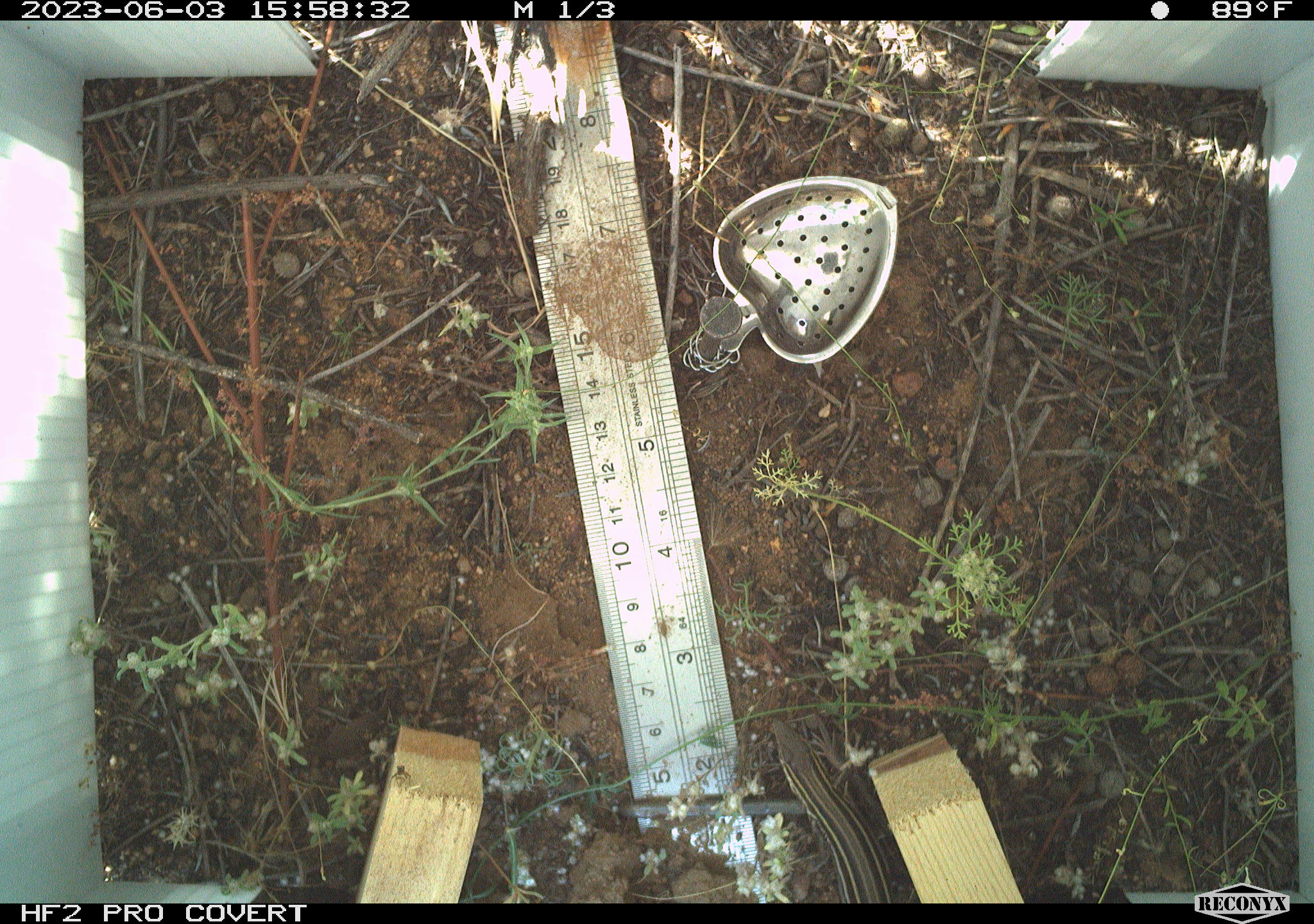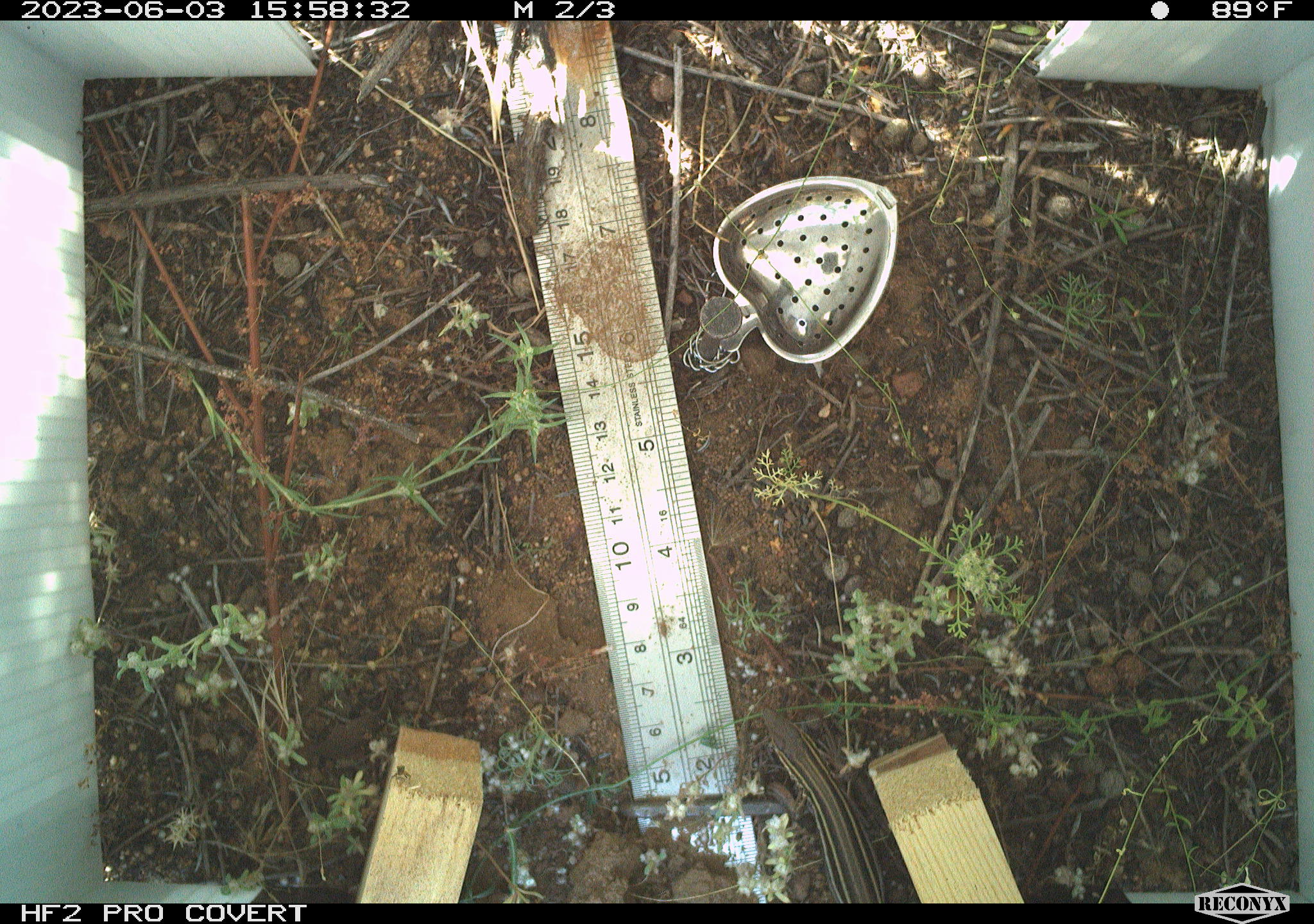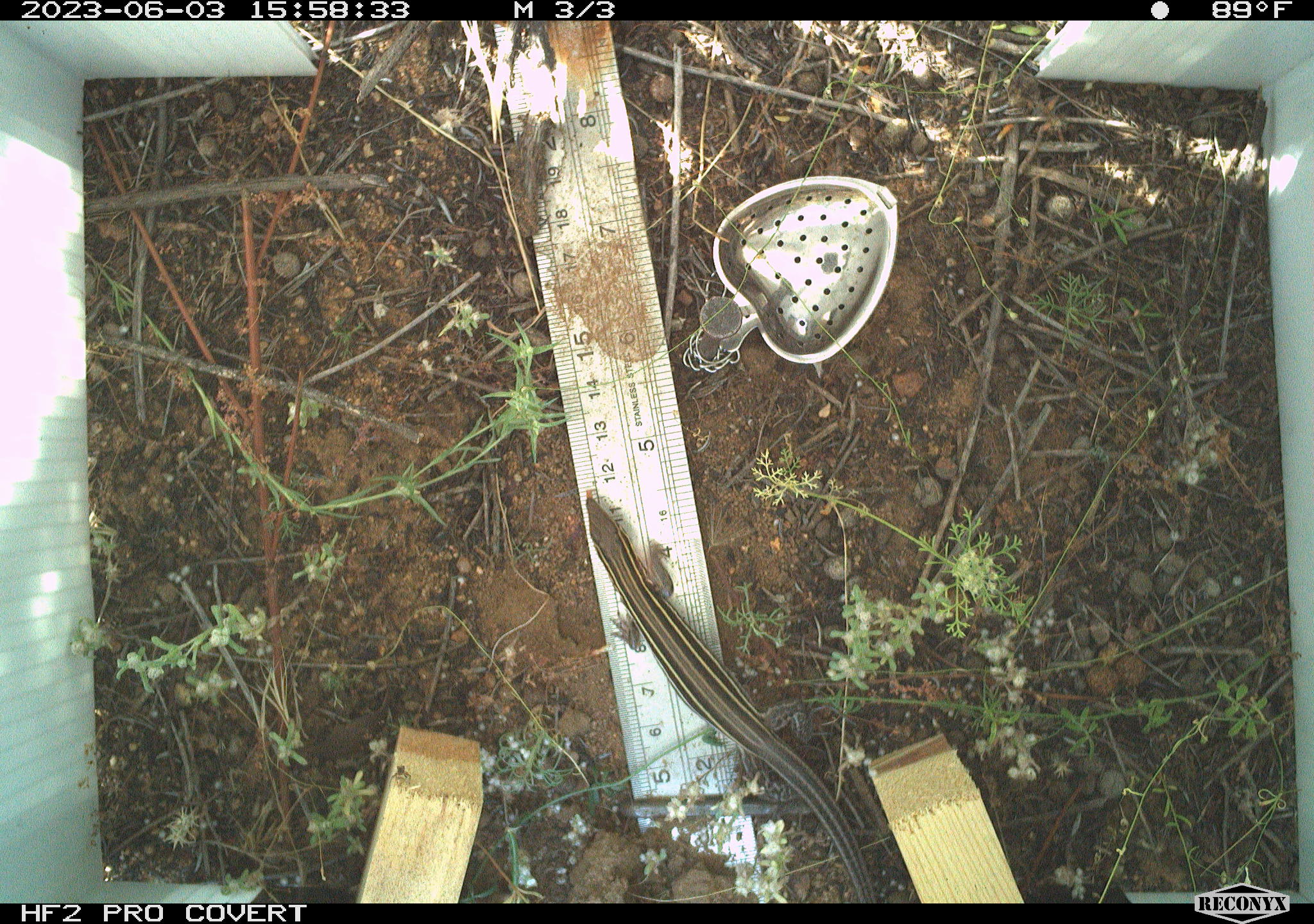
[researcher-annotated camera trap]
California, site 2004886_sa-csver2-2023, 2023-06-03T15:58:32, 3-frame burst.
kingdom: Animalia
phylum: Chordata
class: Reptilia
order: Squamata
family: Teiidae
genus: Aspidoscelis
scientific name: Aspidoscelis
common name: whiptail lizards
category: aspidoscelis species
Aspidoscelis species (whiptail lizards) (Aspidoscelis).